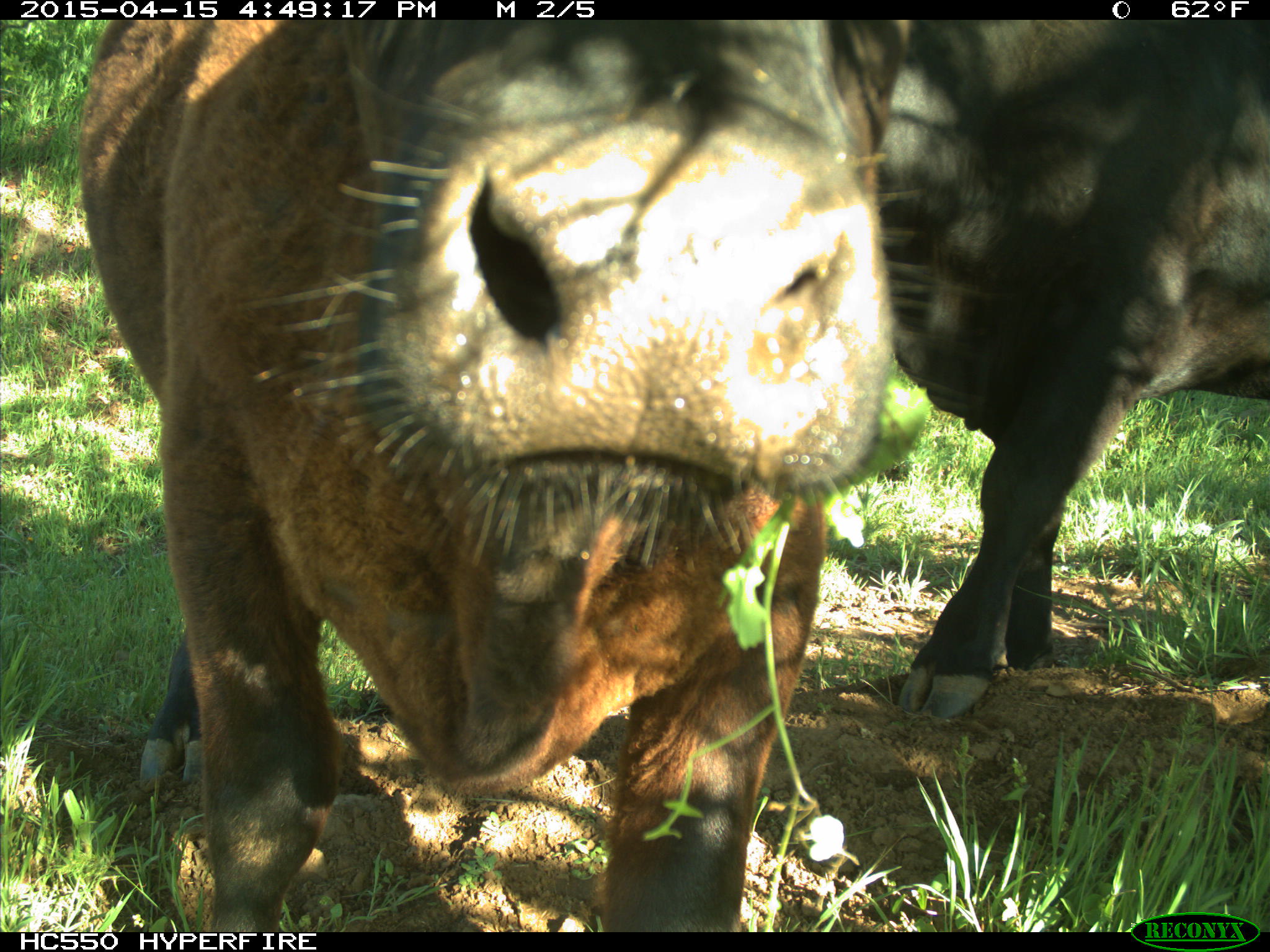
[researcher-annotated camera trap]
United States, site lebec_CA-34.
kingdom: Animalia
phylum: Chordata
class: Mammalia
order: Artiodactyla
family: Bovidae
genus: Bos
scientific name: Bos taurus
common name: domestic cow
Bos taurus (domestic cow).